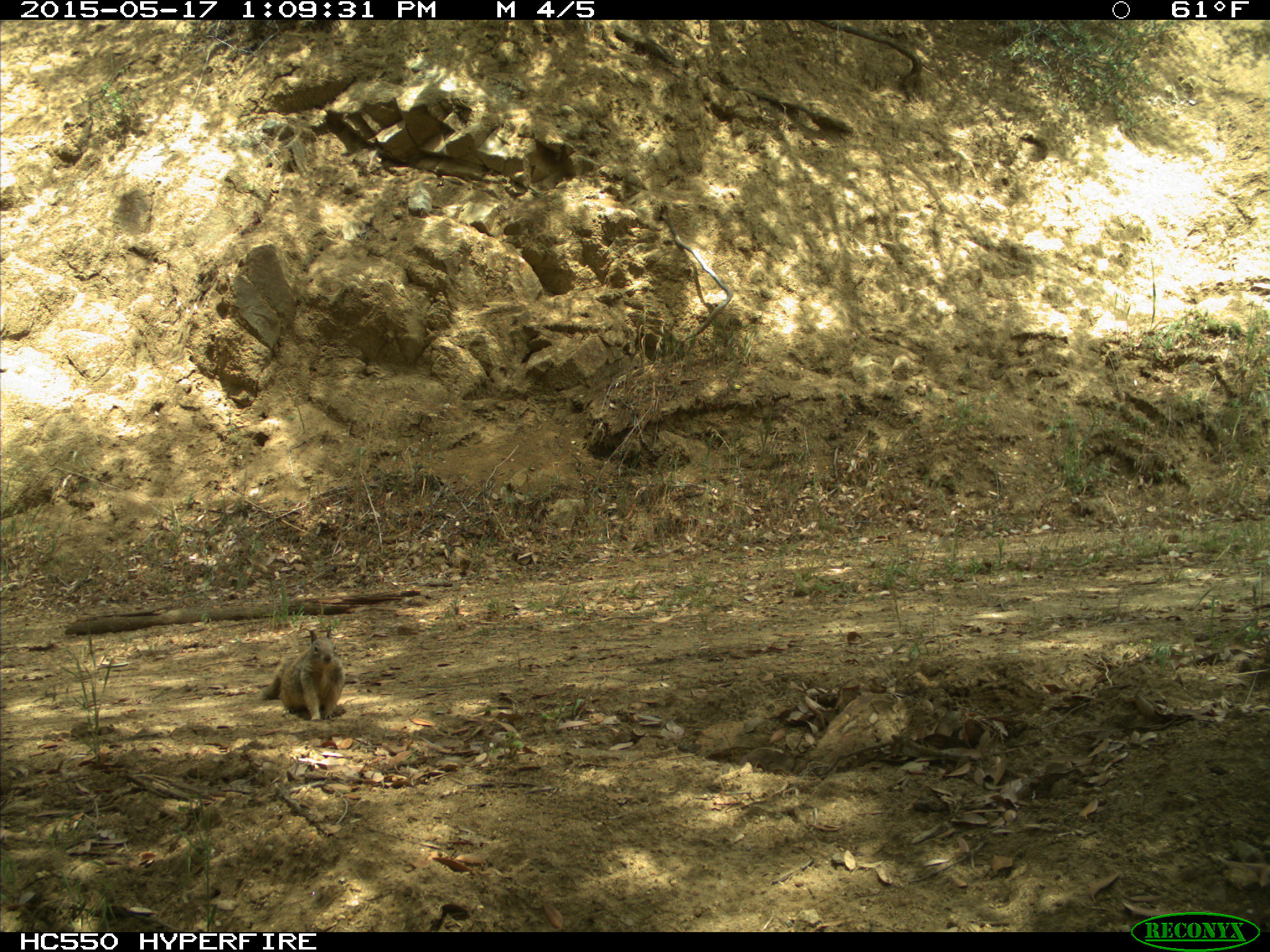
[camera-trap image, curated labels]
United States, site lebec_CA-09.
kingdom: Animalia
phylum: Chordata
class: Mammalia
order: Rodentia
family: Sciuridae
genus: Otospermophilus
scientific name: Otospermophilus beecheyi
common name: california ground squirrel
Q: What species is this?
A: Otospermophilus beecheyi (california ground squirrel).